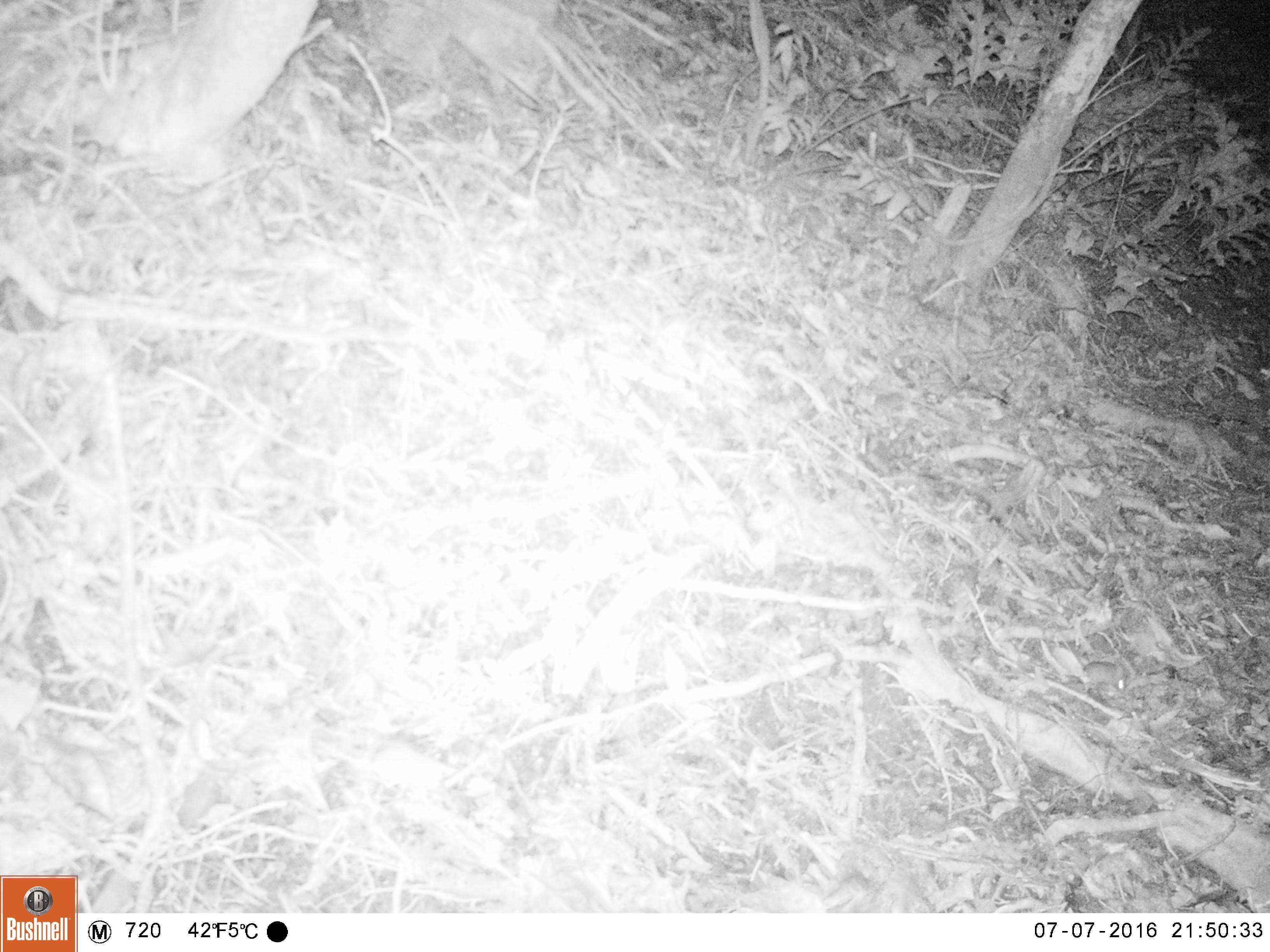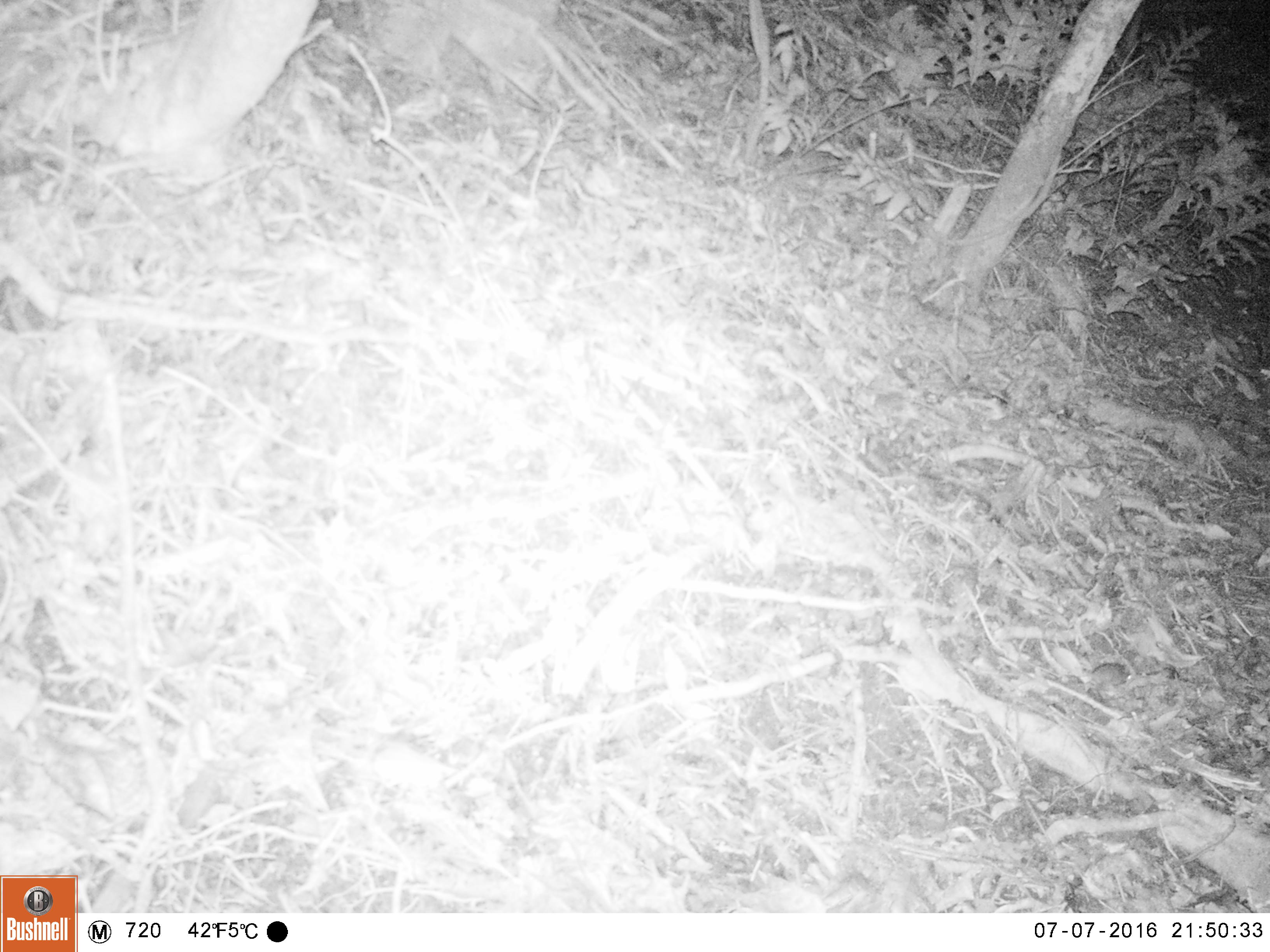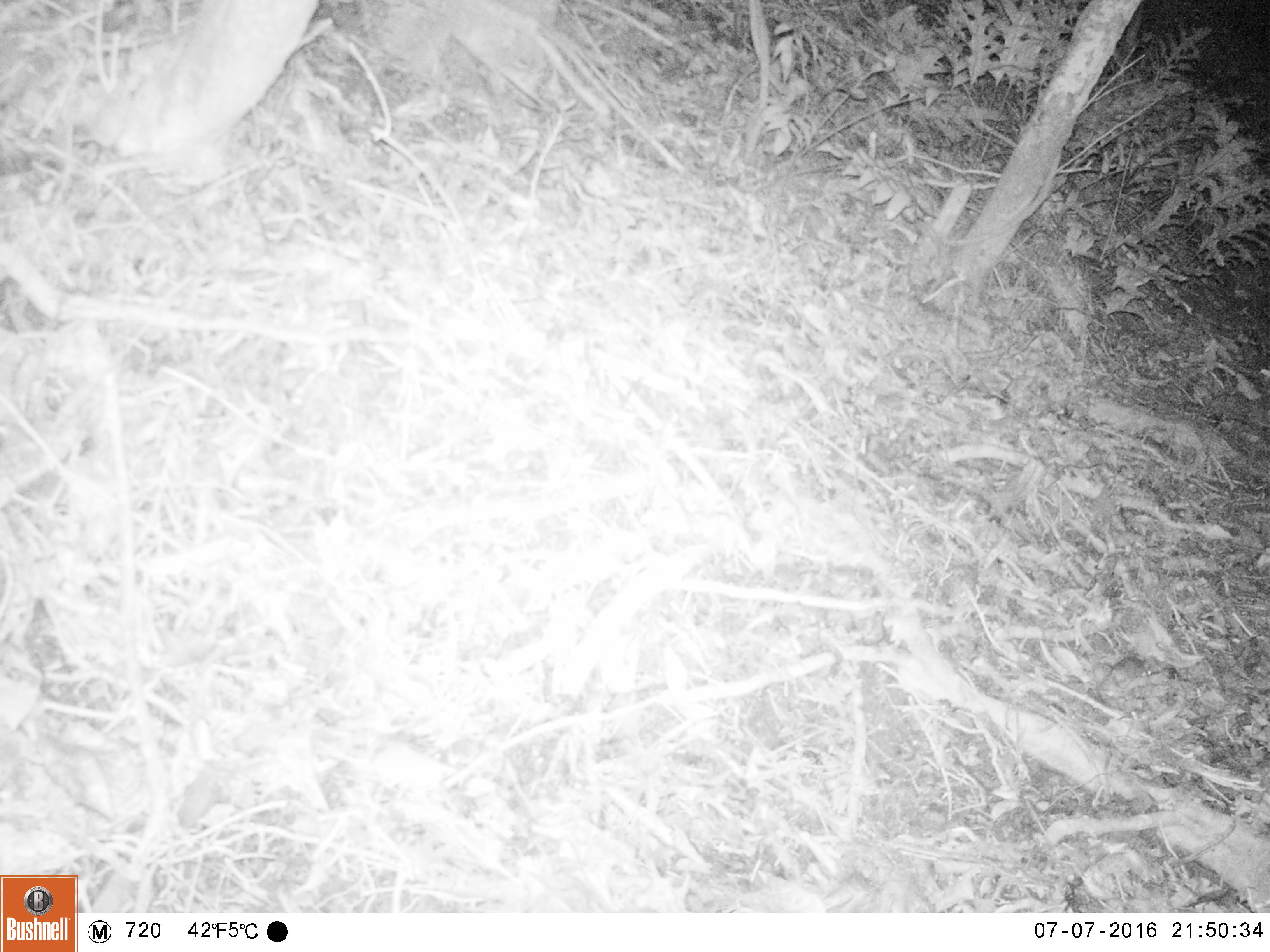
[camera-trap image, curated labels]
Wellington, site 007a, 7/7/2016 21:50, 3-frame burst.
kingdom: Animalia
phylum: Chordata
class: Mammalia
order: Rodentia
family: Muridae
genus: Mus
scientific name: Mus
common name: mouse